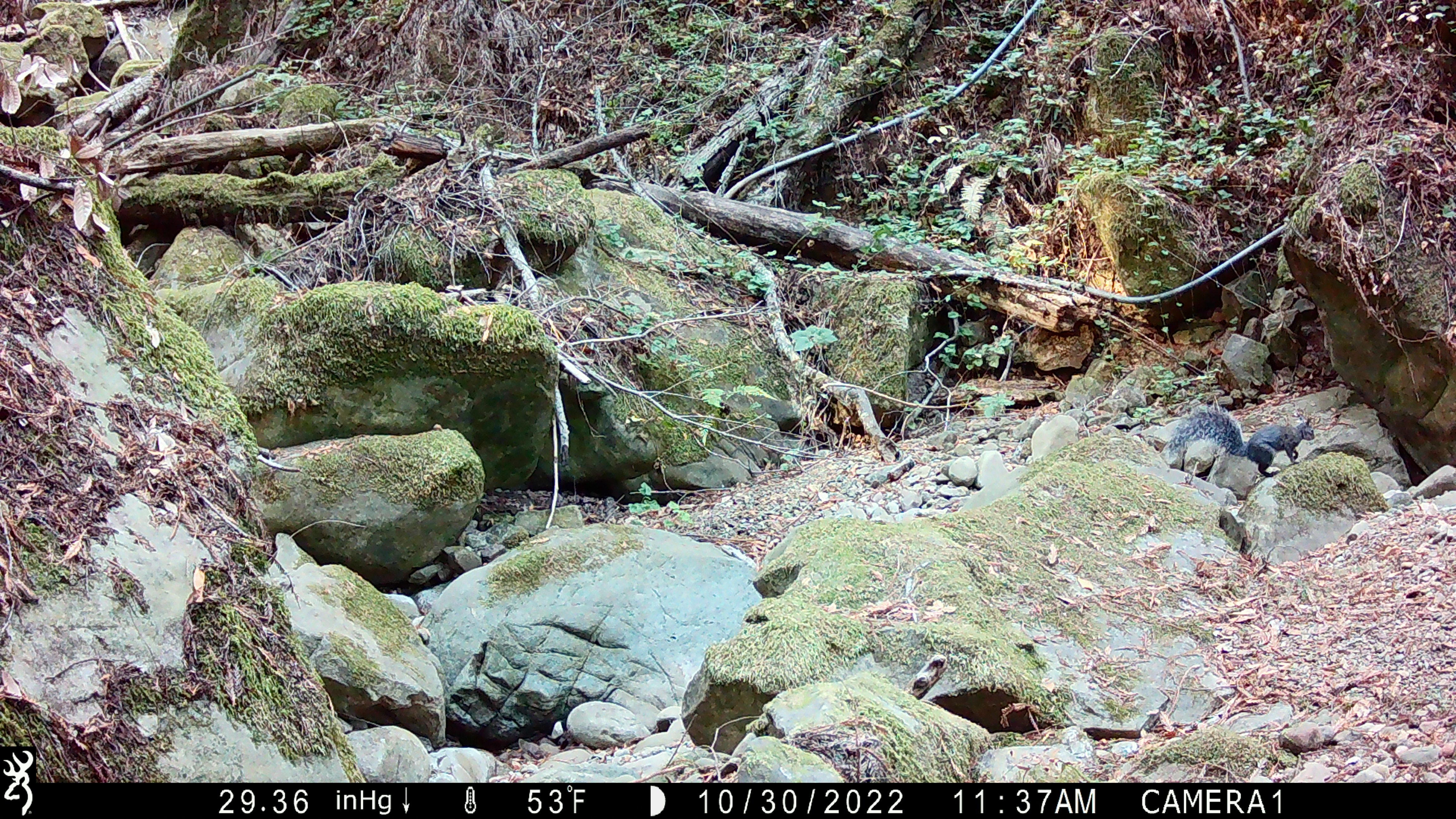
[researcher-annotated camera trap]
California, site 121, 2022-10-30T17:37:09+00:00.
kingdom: Animalia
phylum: Chordata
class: Mammalia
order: Rodentia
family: Sciuridae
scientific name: Sciuridae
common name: squirrel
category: unknown squirrel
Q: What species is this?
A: Unknown squirrel (squirrel) (Sciuridae).